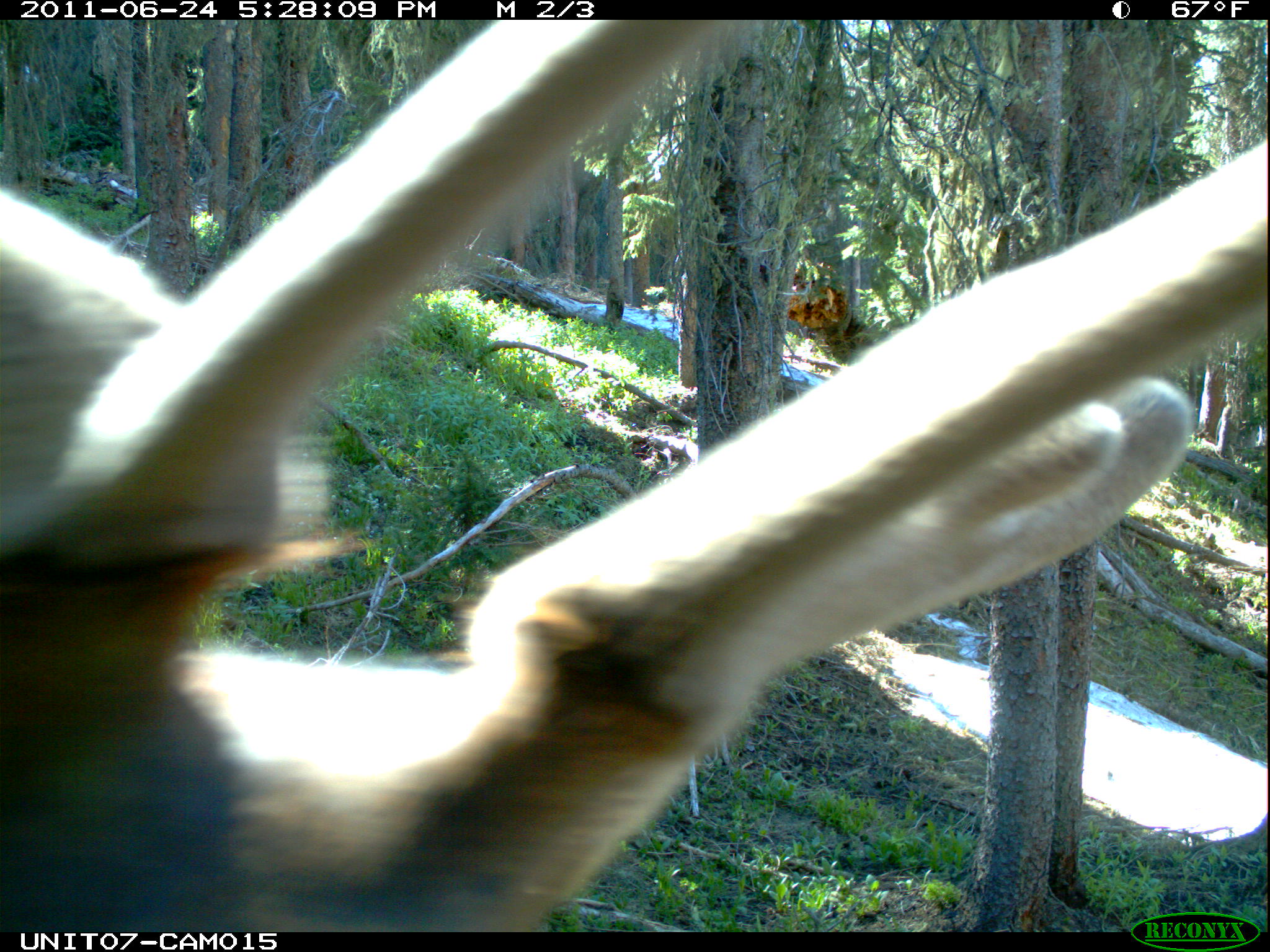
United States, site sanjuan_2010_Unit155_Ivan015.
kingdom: Animalia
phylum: Chordata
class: Mammalia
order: Artiodactyla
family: Cervidae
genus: Cervus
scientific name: Cervus elaphus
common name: red deer